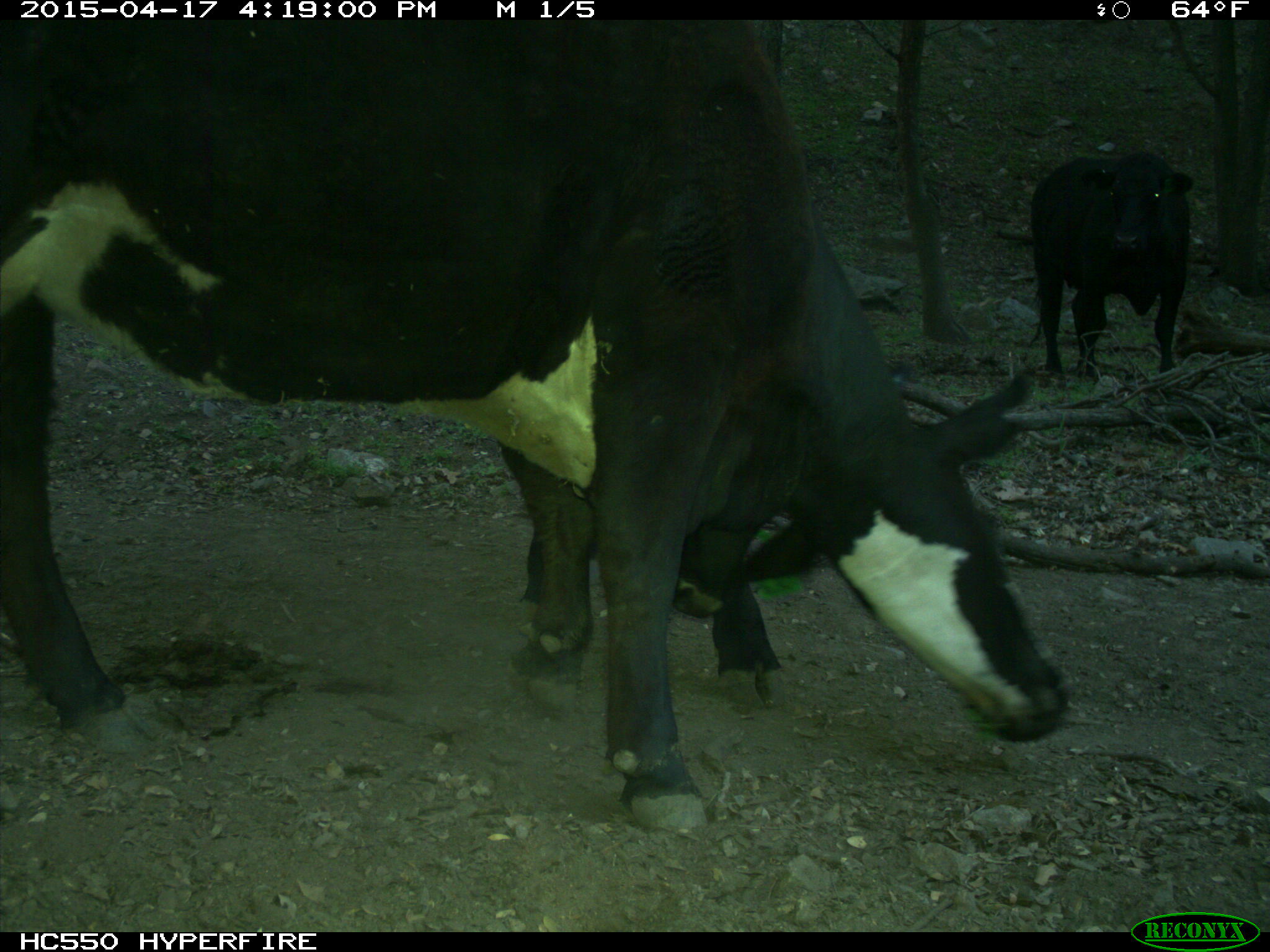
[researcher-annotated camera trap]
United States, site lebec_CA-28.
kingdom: Animalia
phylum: Chordata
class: Mammalia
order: Artiodactyla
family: Bovidae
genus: Bos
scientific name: Bos taurus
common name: domestic cow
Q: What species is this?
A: Bos taurus (domestic cow).